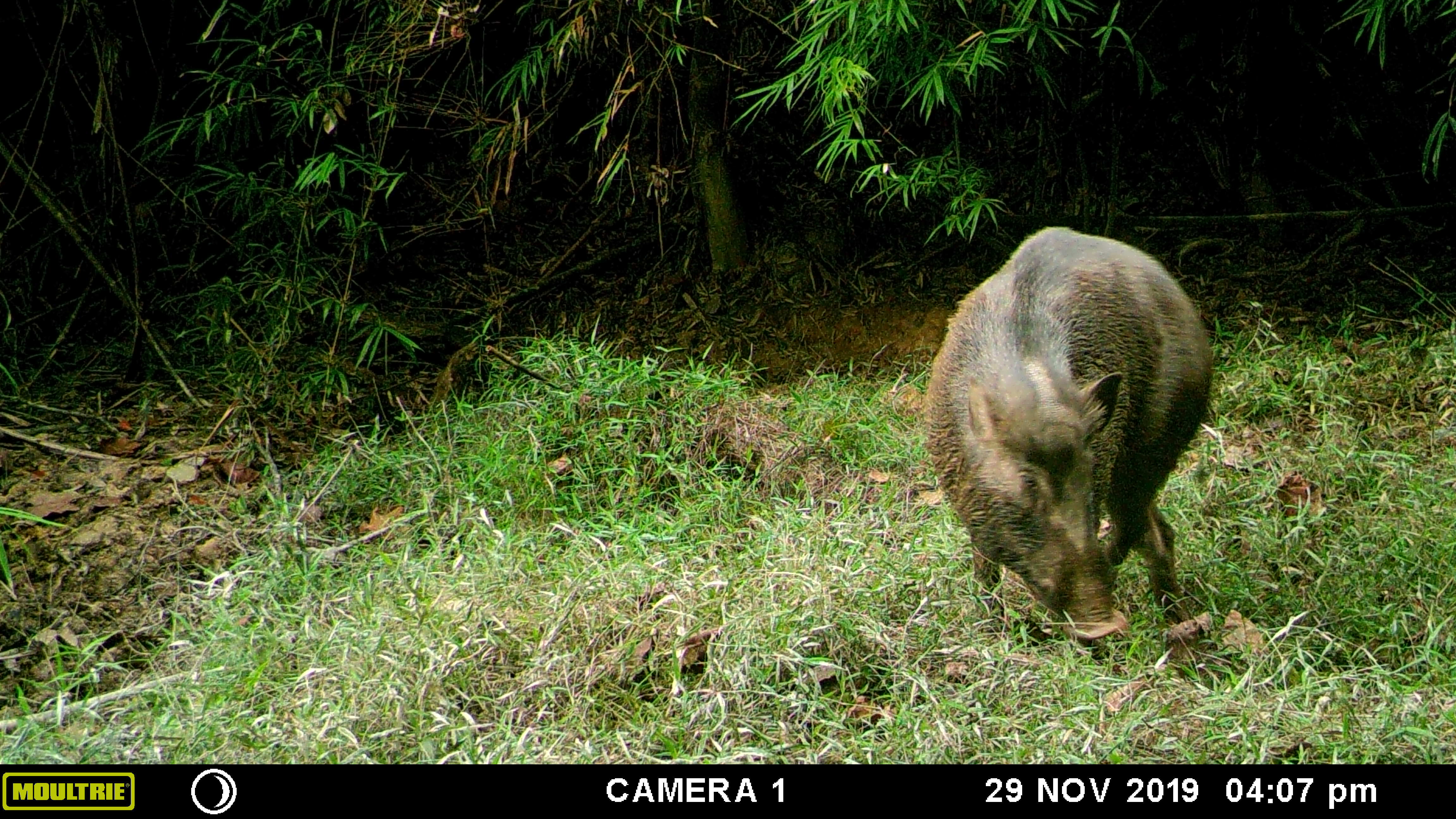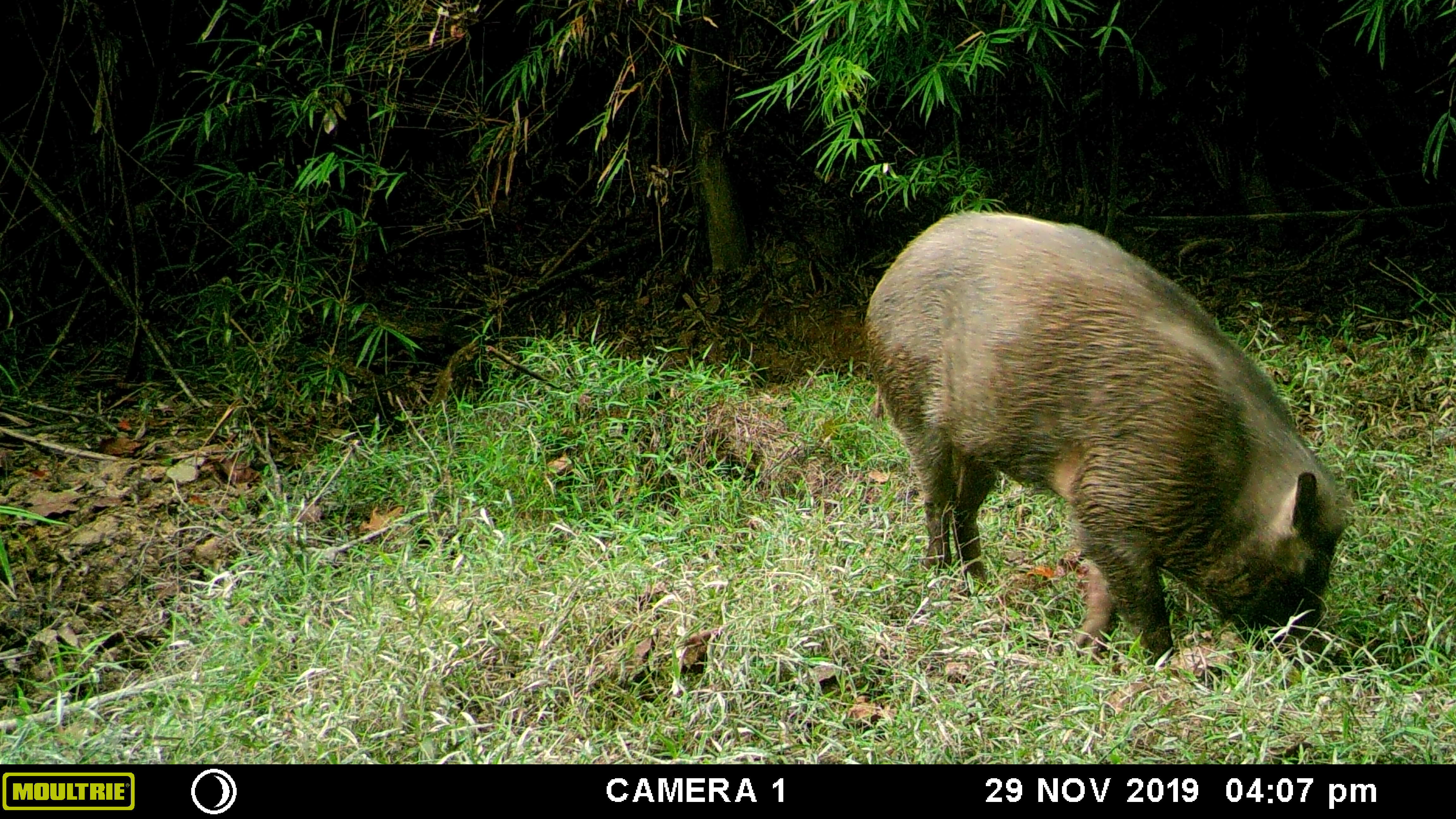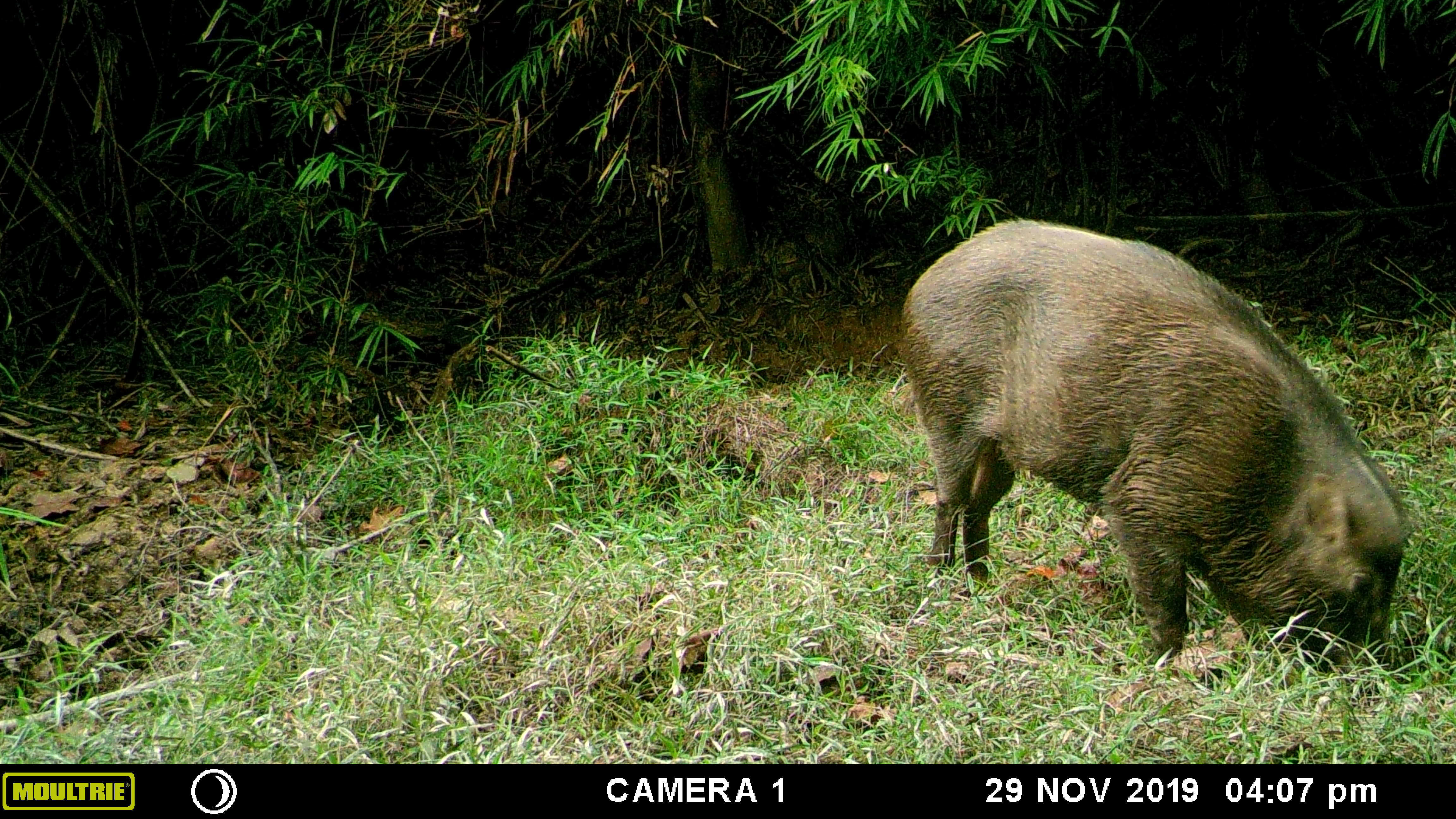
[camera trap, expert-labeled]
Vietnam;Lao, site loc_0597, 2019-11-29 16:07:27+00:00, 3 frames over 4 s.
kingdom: Animalia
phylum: Chordata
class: Mammalia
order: Artiodactyla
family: Suidae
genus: Sus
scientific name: Sus scrofa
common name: eurasian wild pig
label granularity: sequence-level